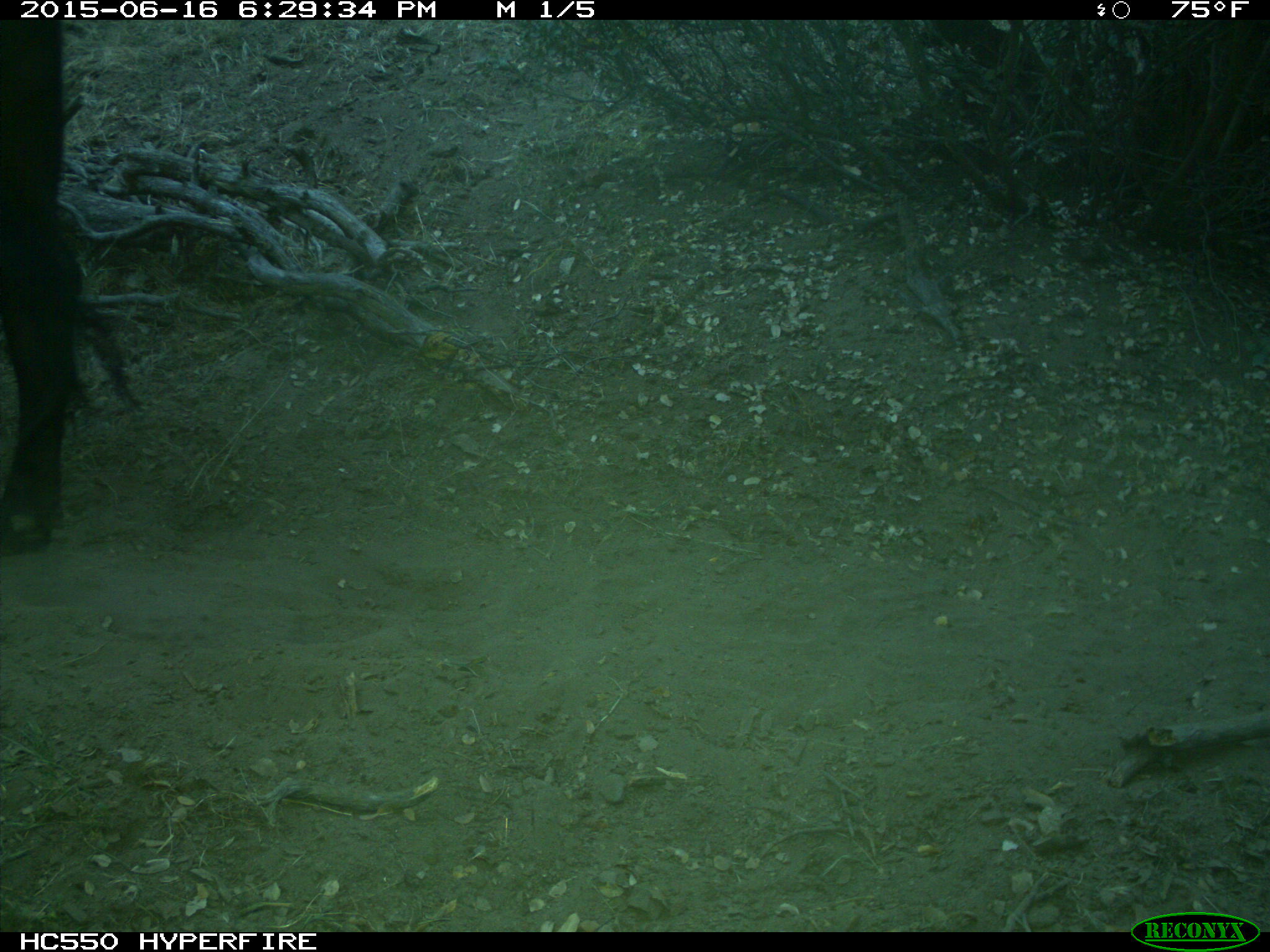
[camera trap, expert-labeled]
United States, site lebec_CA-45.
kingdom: Animalia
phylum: Chordata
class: Mammalia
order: Artiodactyla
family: Bovidae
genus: Bos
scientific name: Bos taurus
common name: domestic cow